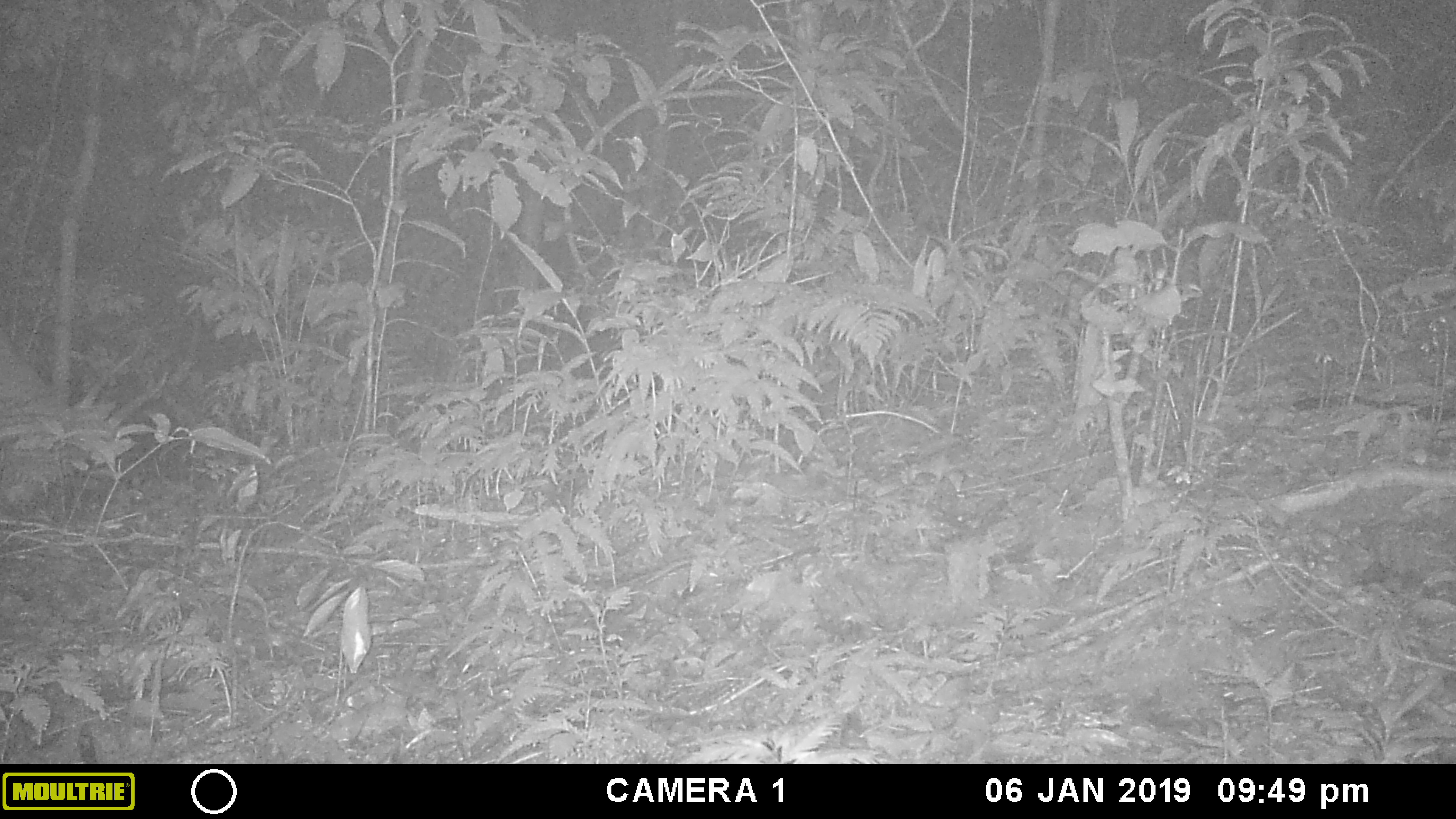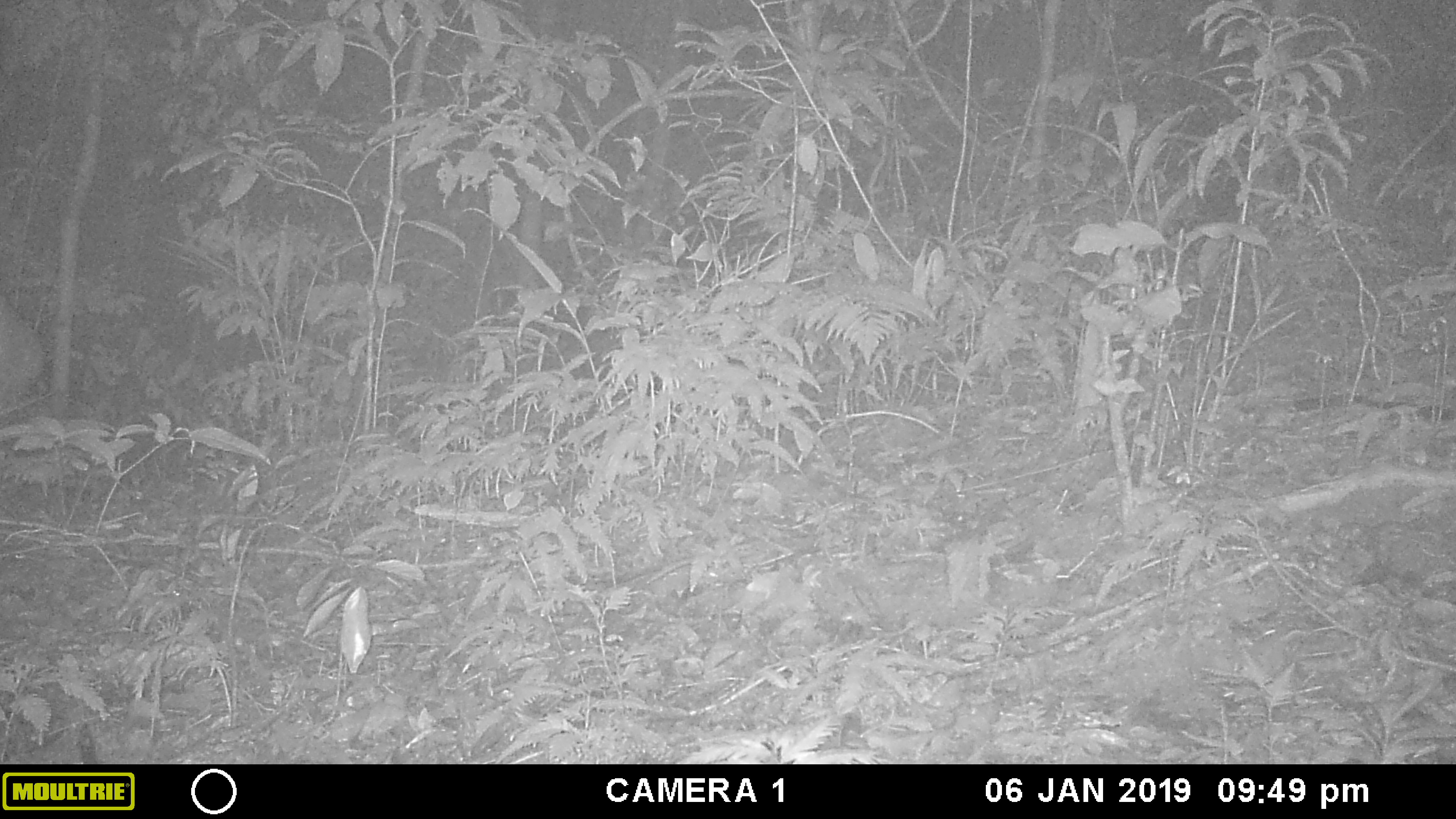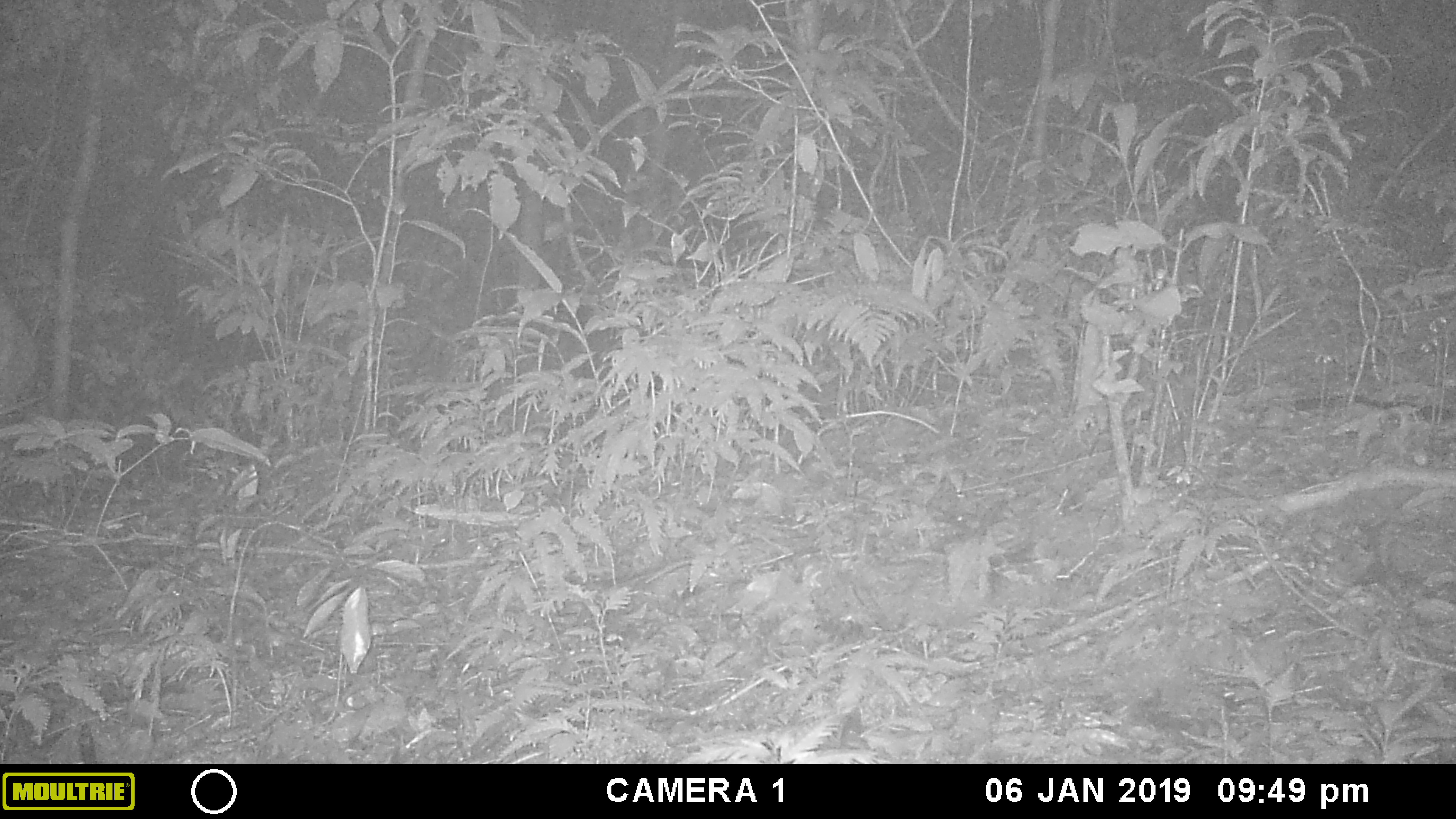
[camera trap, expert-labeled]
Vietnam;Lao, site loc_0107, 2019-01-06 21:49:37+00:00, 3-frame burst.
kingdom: Animalia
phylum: Chordata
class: Mammalia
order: Artiodactyla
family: Cervidae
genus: Muntiacus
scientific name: Muntiacus vuquangensis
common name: large-antlered muntjac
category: large antlered muntjac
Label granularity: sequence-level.